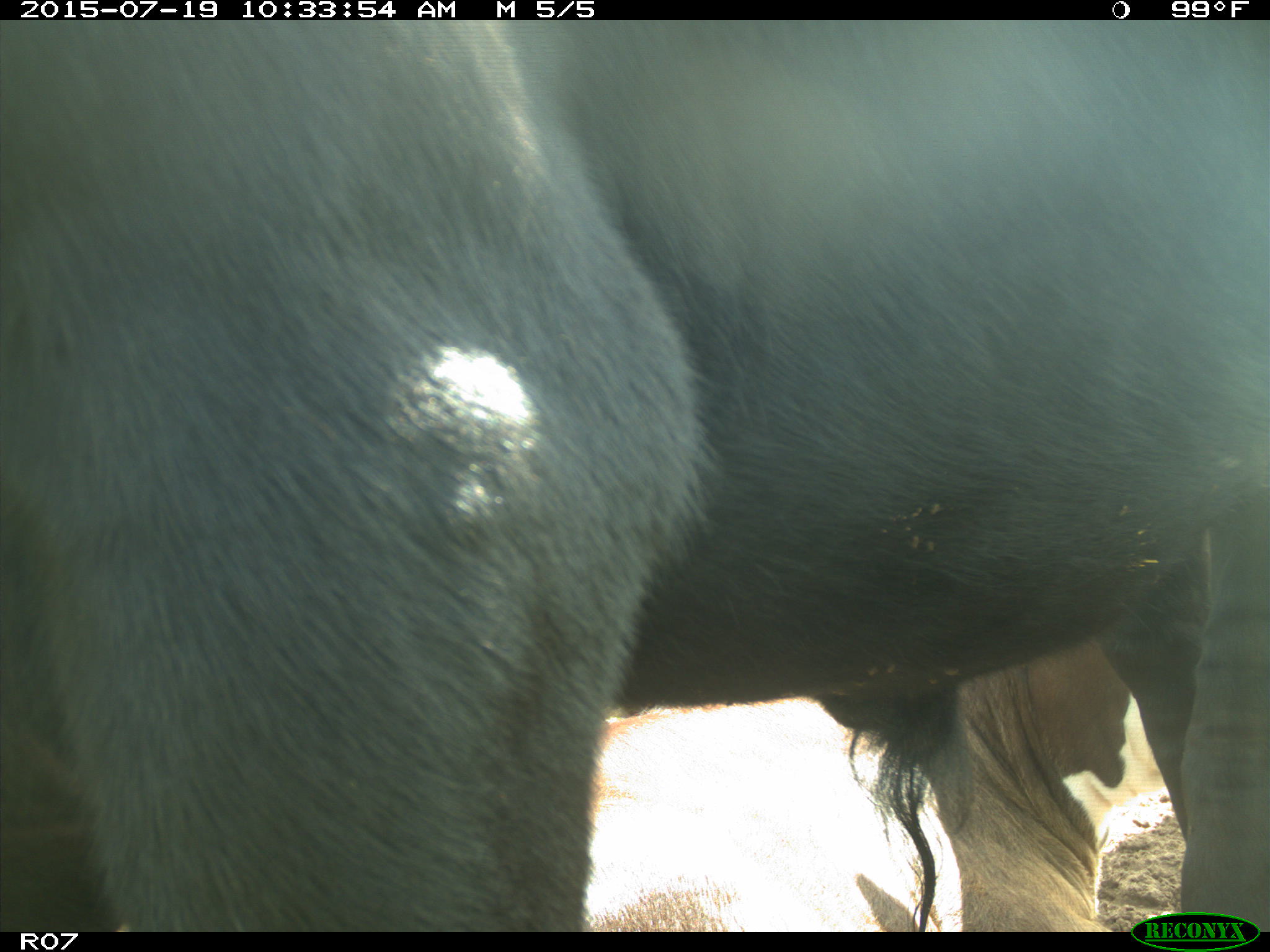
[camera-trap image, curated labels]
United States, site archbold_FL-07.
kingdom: Animalia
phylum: Chordata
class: Mammalia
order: Artiodactyla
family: Bovidae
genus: Bos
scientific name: Bos taurus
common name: domestic cow